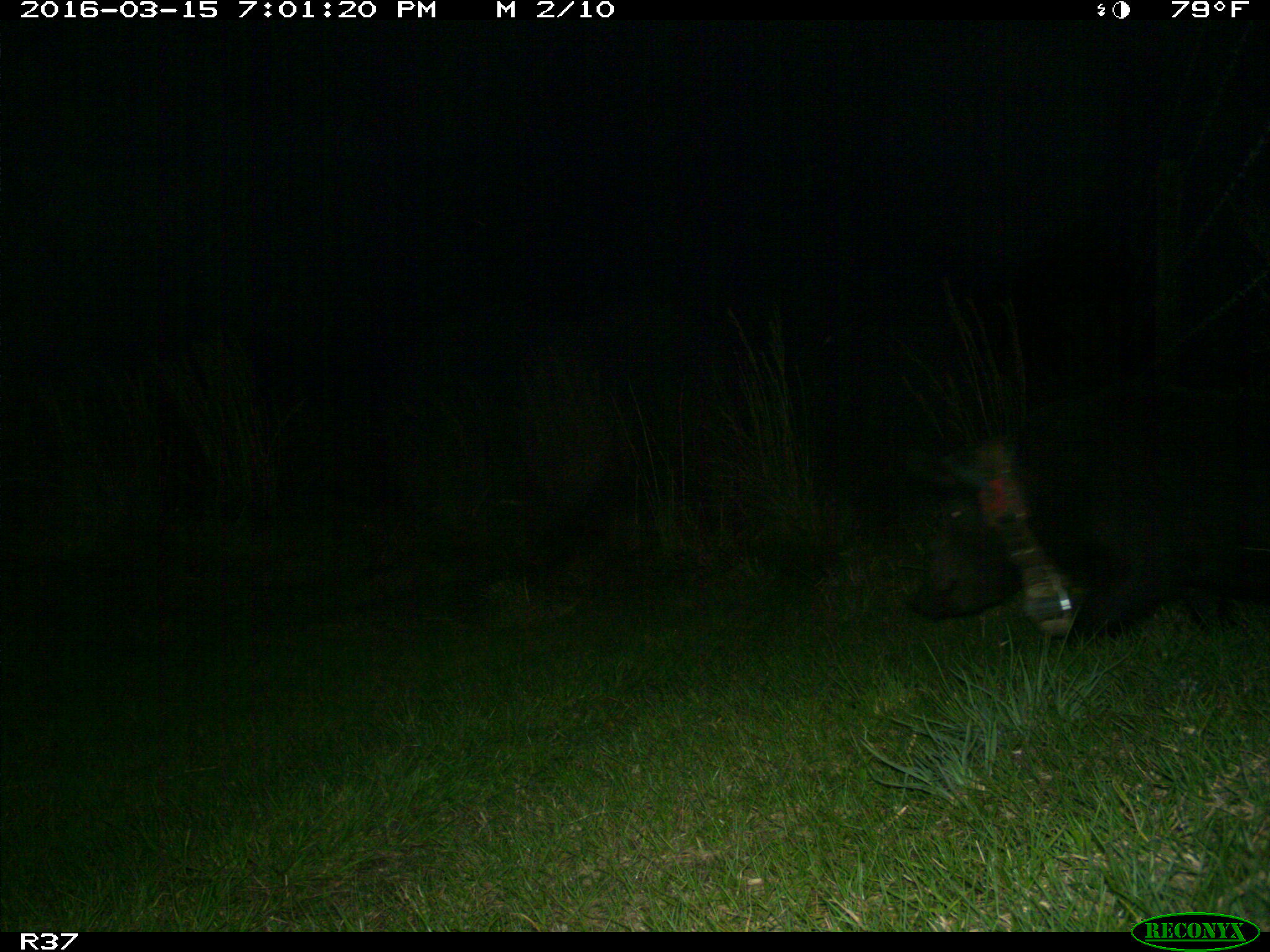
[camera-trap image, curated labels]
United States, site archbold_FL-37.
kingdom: Animalia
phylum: Chordata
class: Mammalia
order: Artiodactyla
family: Suidae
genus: Sus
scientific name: Sus scrofa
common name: wild boar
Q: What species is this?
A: Sus scrofa (wild boar).